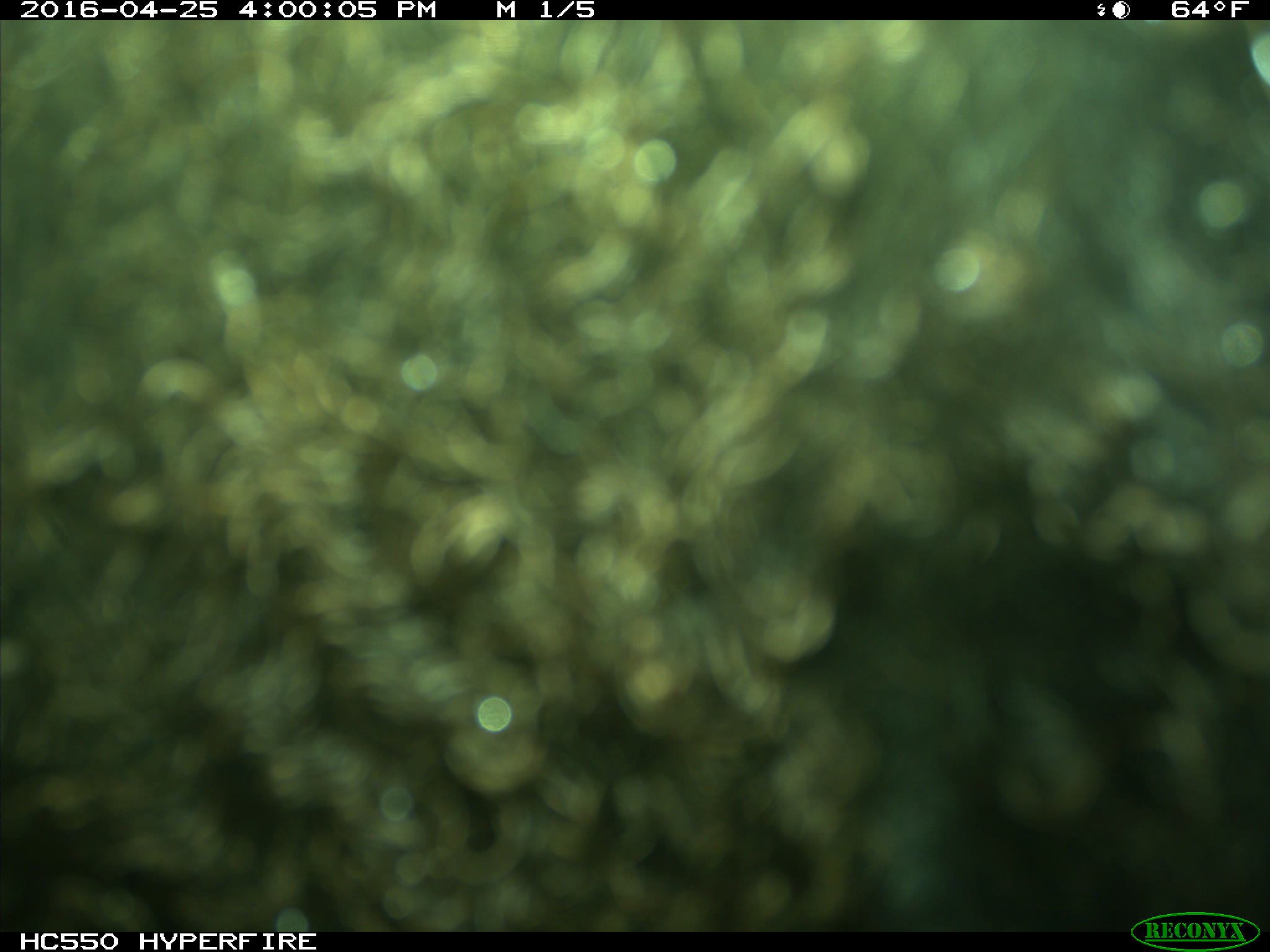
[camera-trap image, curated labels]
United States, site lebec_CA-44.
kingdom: Animalia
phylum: Chordata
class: Mammalia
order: Artiodactyla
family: Bovidae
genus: Bos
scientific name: Bos taurus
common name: domestic cow